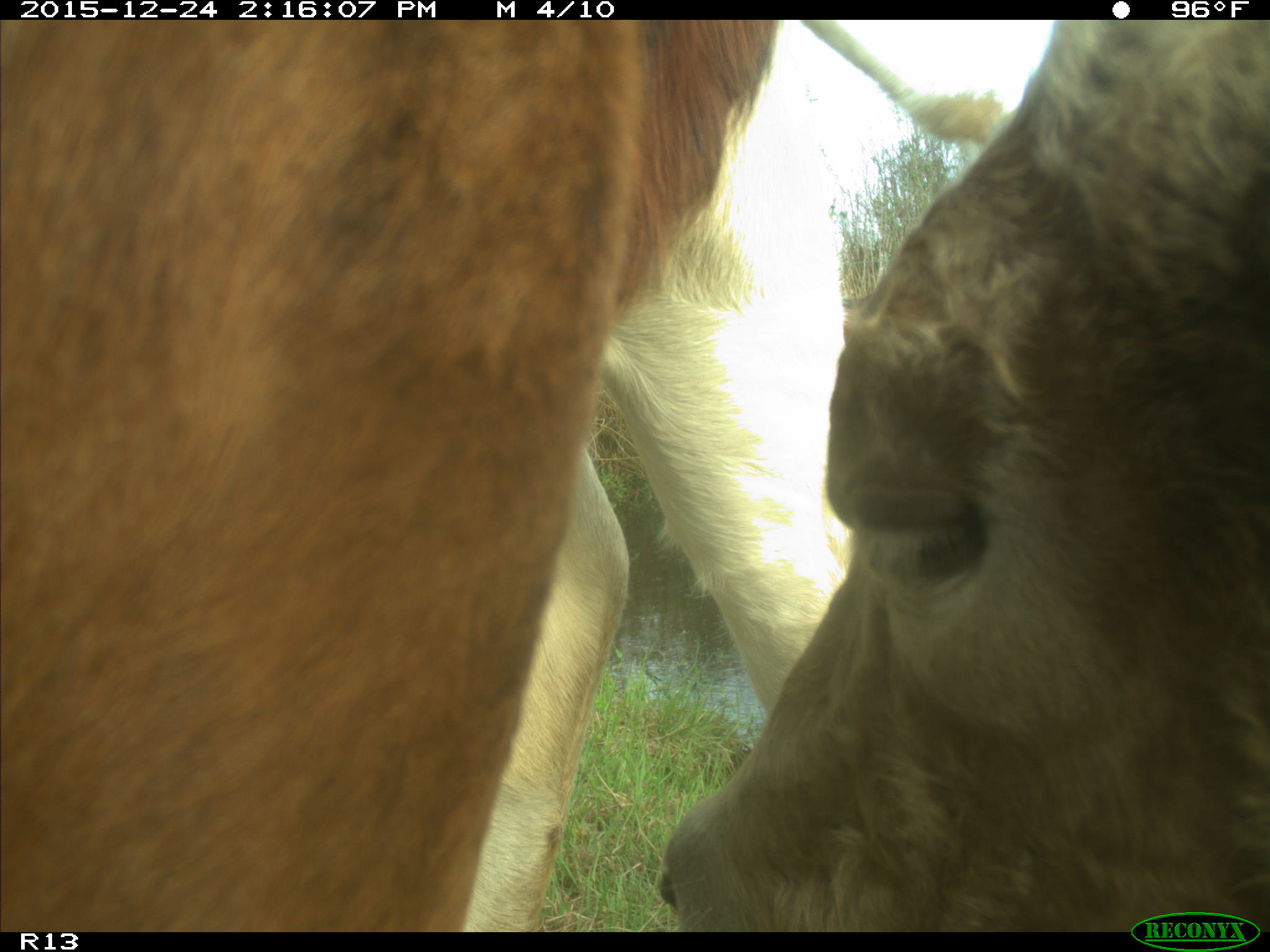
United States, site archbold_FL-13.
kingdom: Animalia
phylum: Chordata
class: Mammalia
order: Artiodactyla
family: Bovidae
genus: Bos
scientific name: Bos taurus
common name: domestic cow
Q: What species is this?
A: Bos taurus (domestic cow).